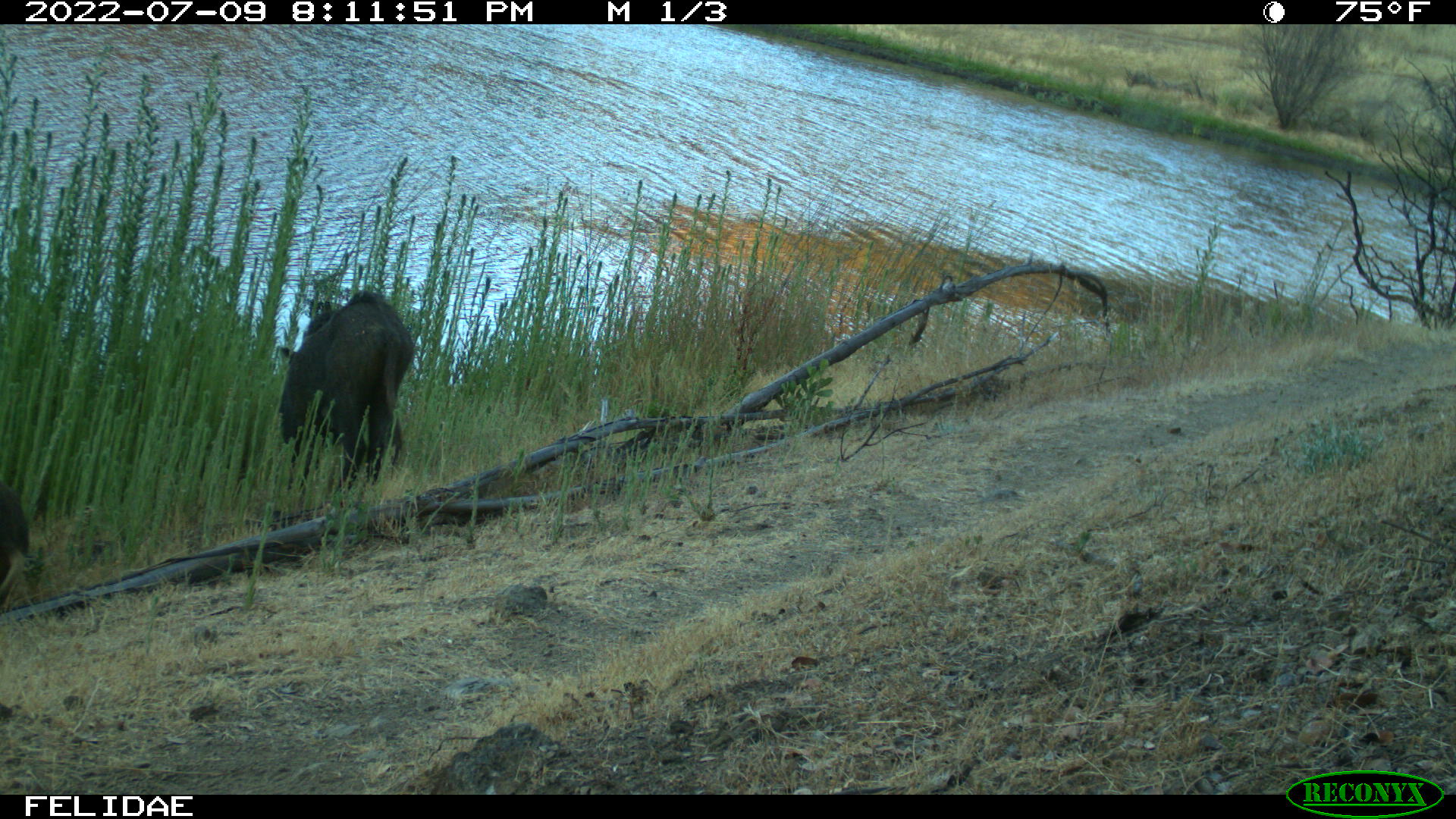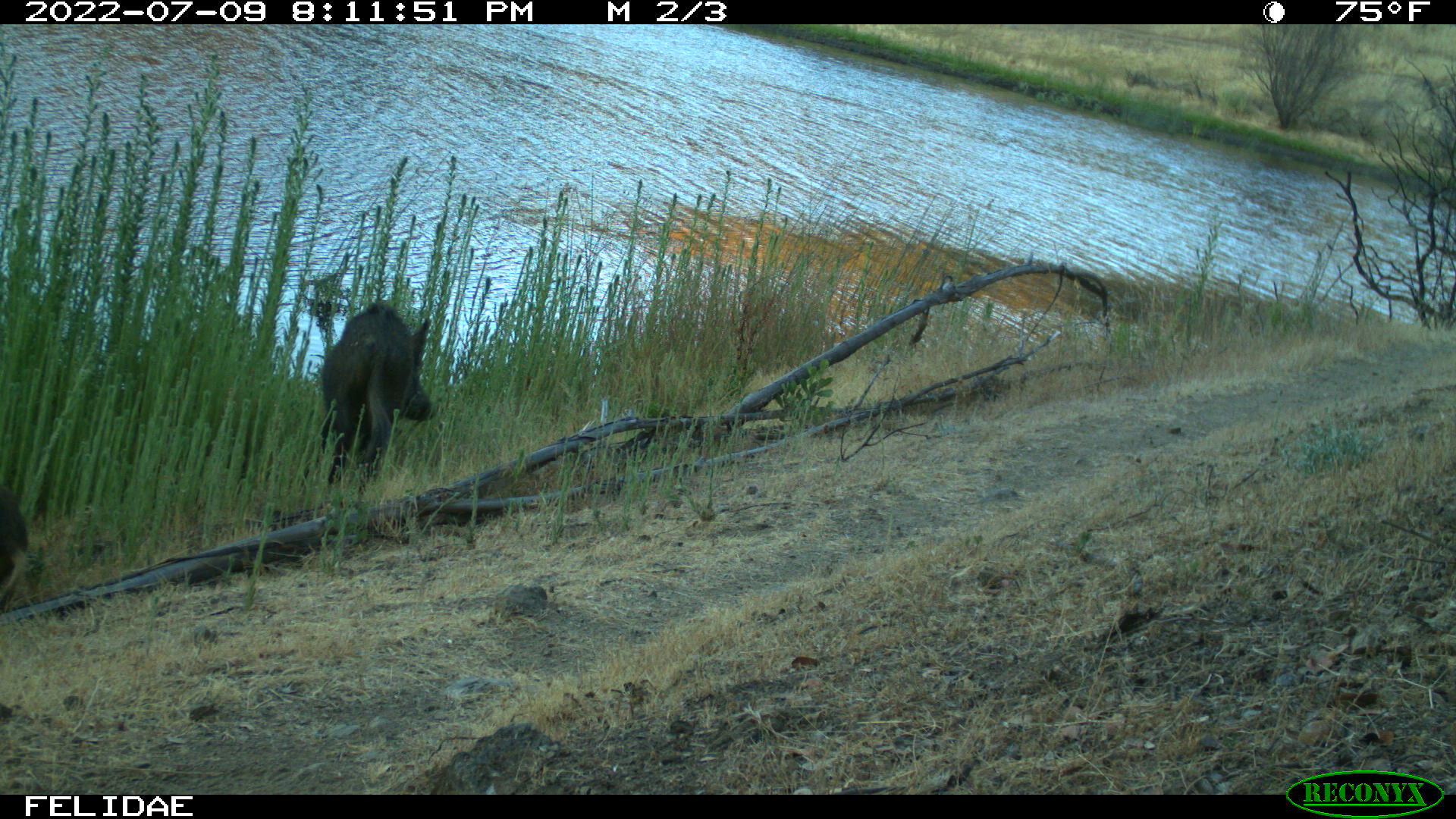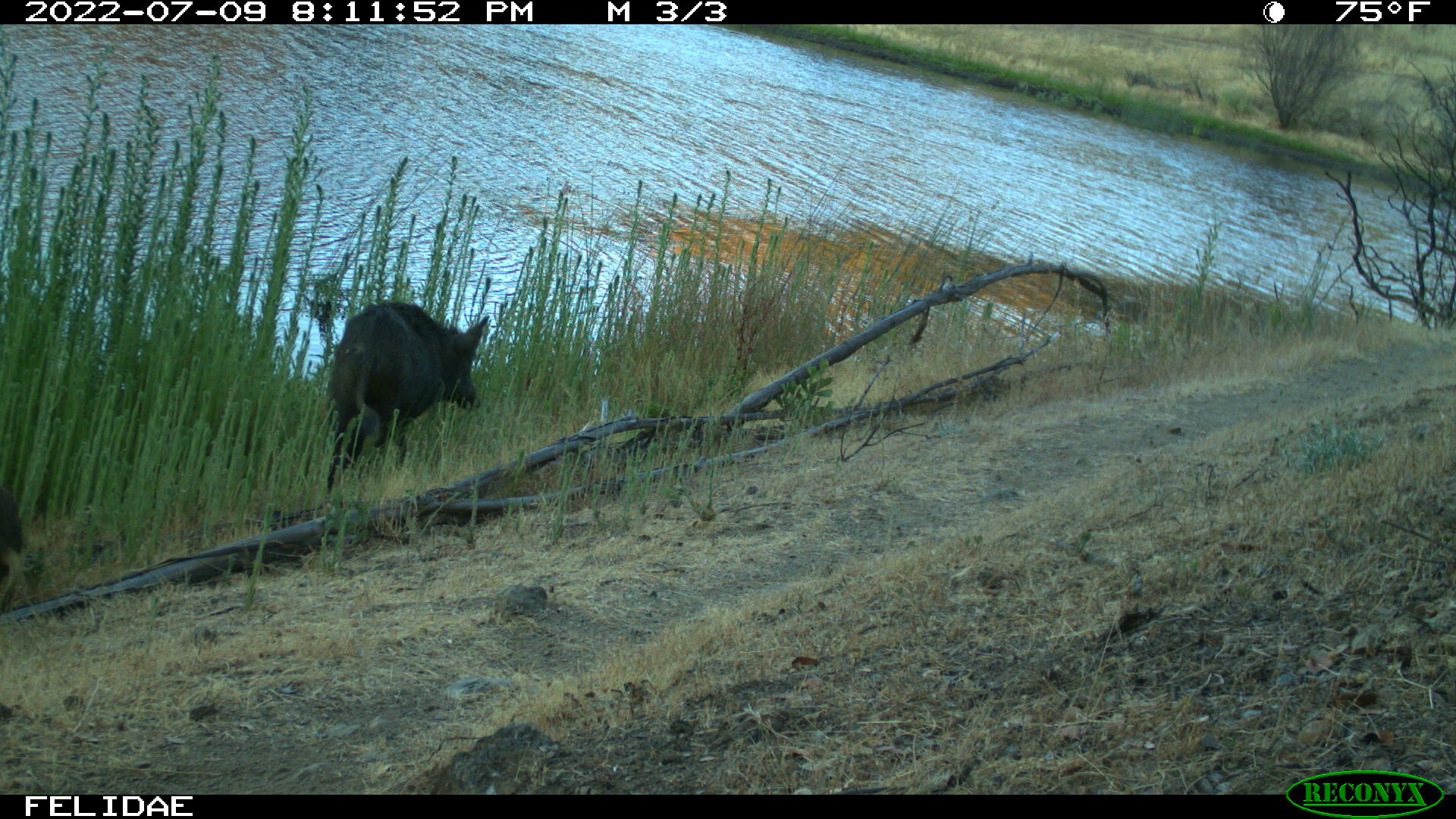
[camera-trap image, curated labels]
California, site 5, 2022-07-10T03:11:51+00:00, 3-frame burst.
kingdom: Animalia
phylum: Chordata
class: Mammalia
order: Artiodactyla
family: Suidae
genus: Sus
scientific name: Sus scrofa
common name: wild boar